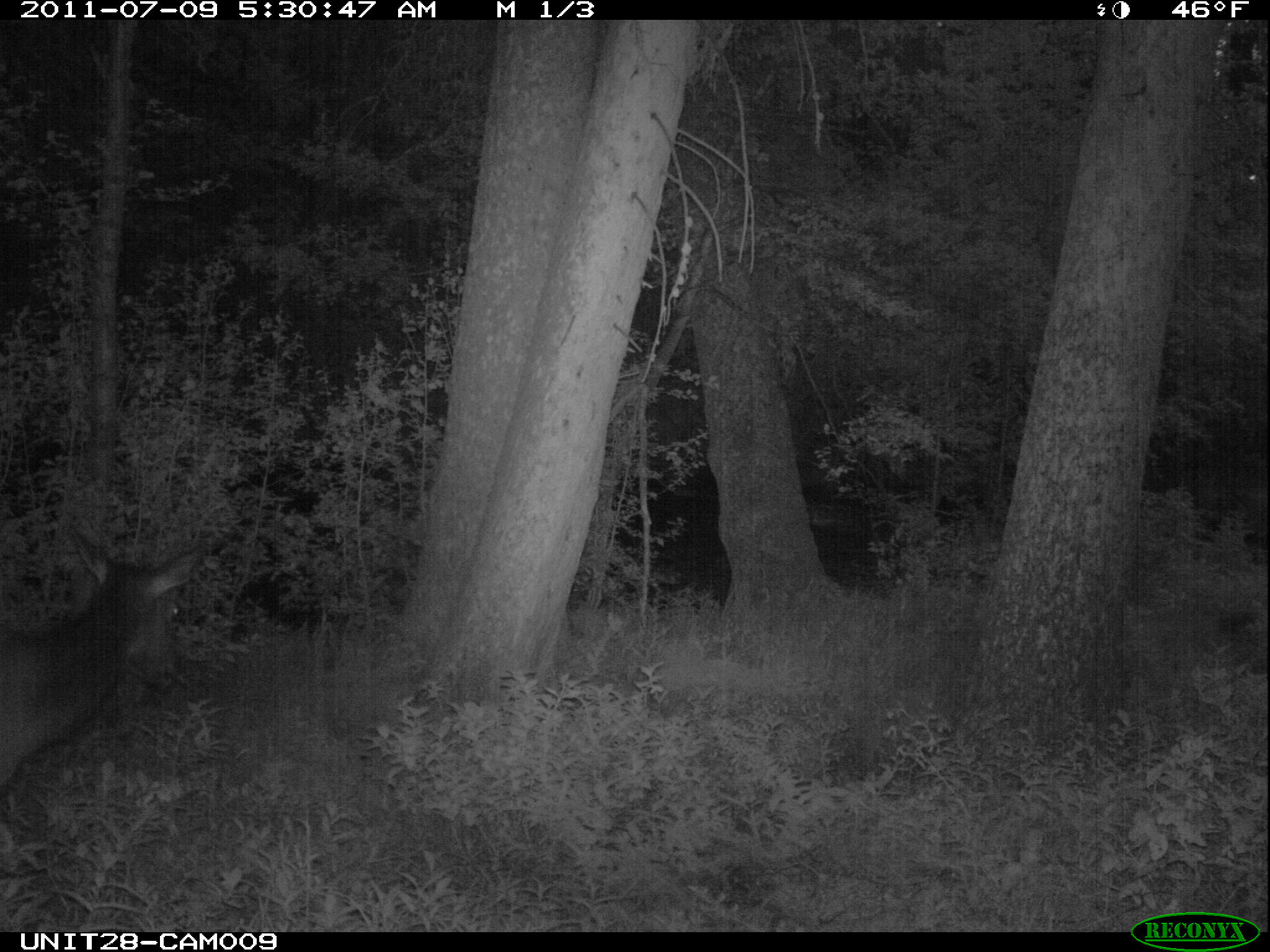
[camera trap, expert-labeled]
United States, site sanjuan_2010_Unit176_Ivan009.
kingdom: Animalia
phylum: Chordata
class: Mammalia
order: Artiodactyla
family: Cervidae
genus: Cervus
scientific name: Cervus elaphus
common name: red deer